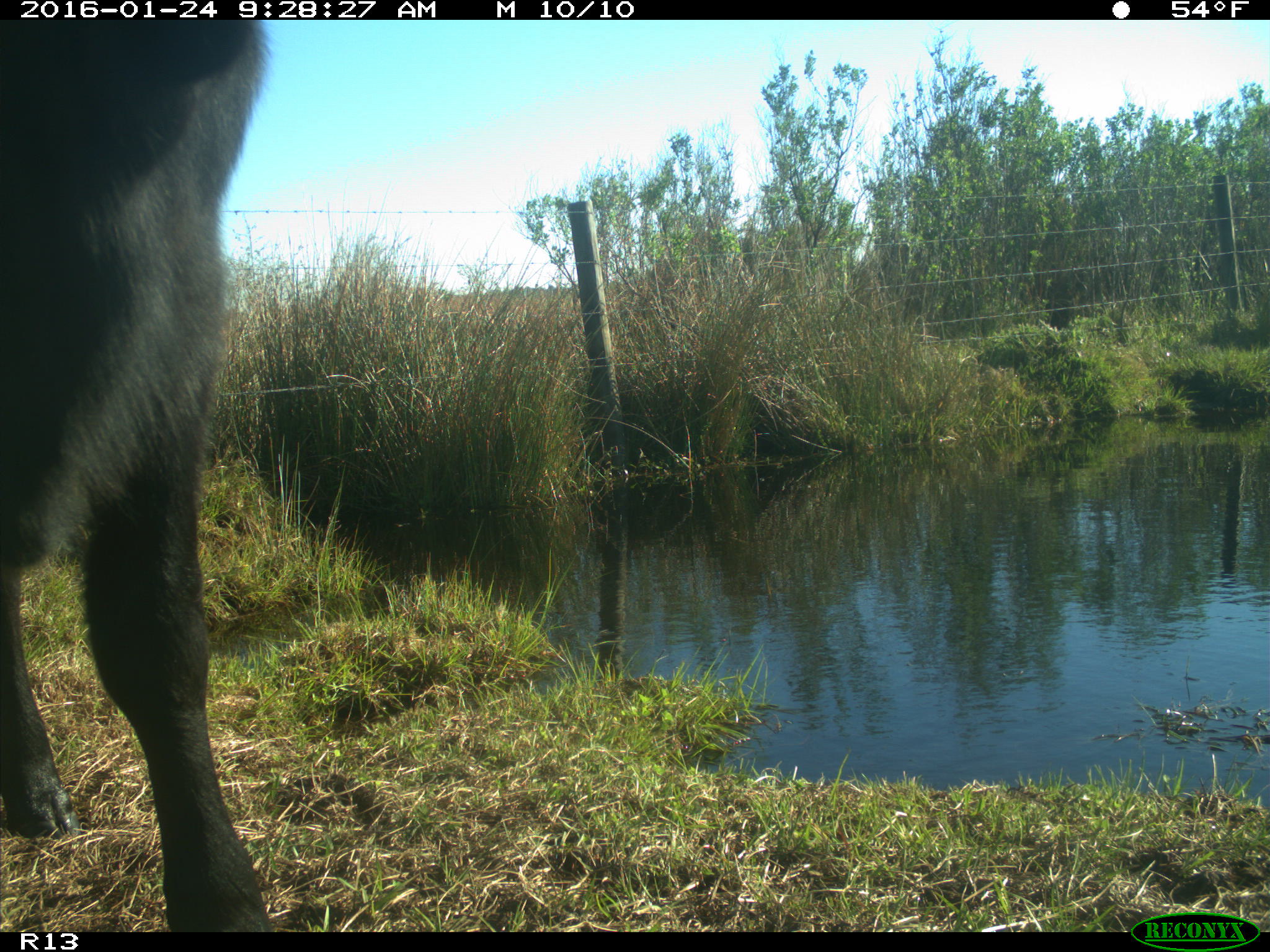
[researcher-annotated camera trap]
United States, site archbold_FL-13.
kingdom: Animalia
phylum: Chordata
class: Mammalia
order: Artiodactyla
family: Bovidae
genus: Bos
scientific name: Bos taurus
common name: domestic cow